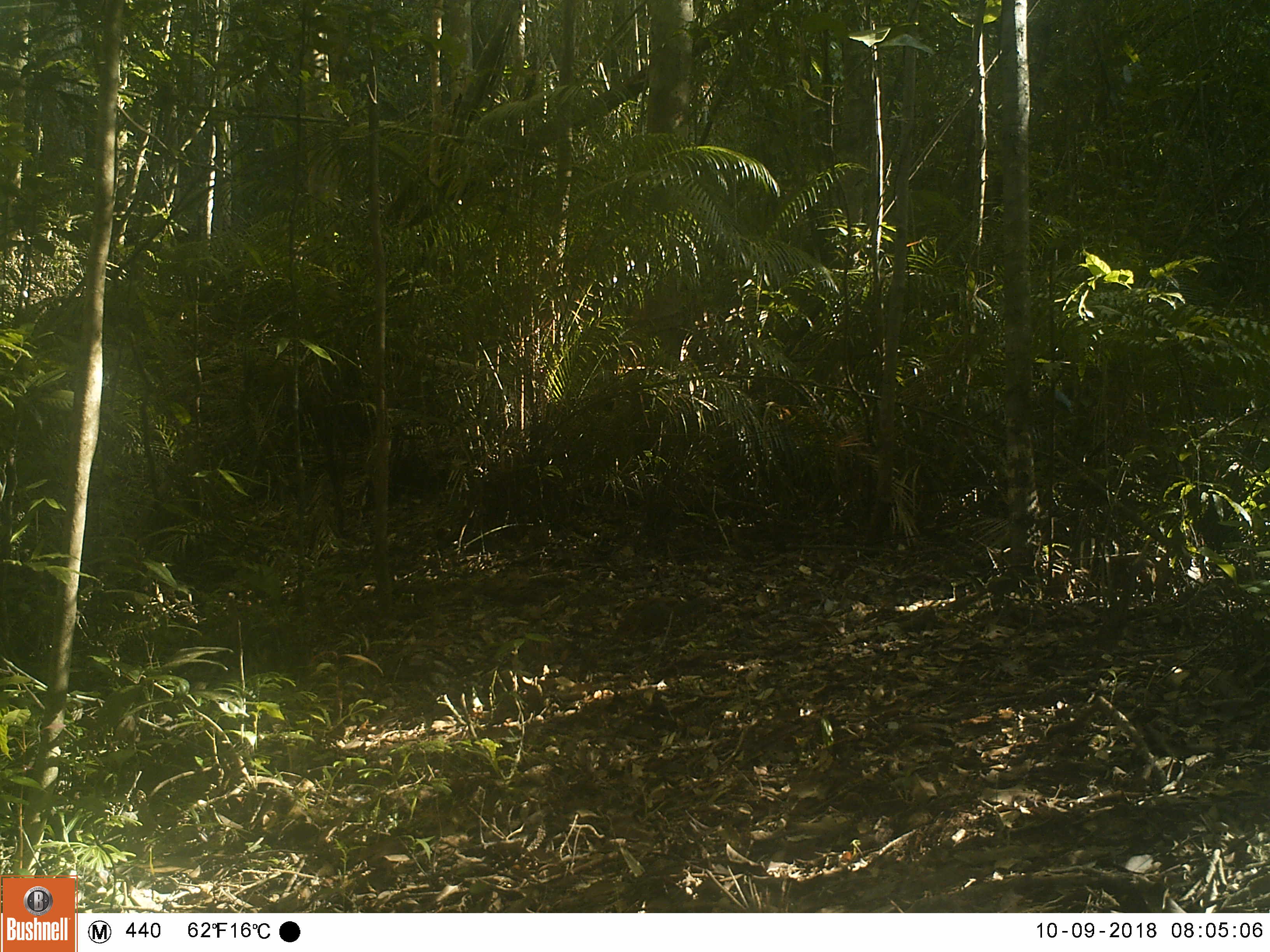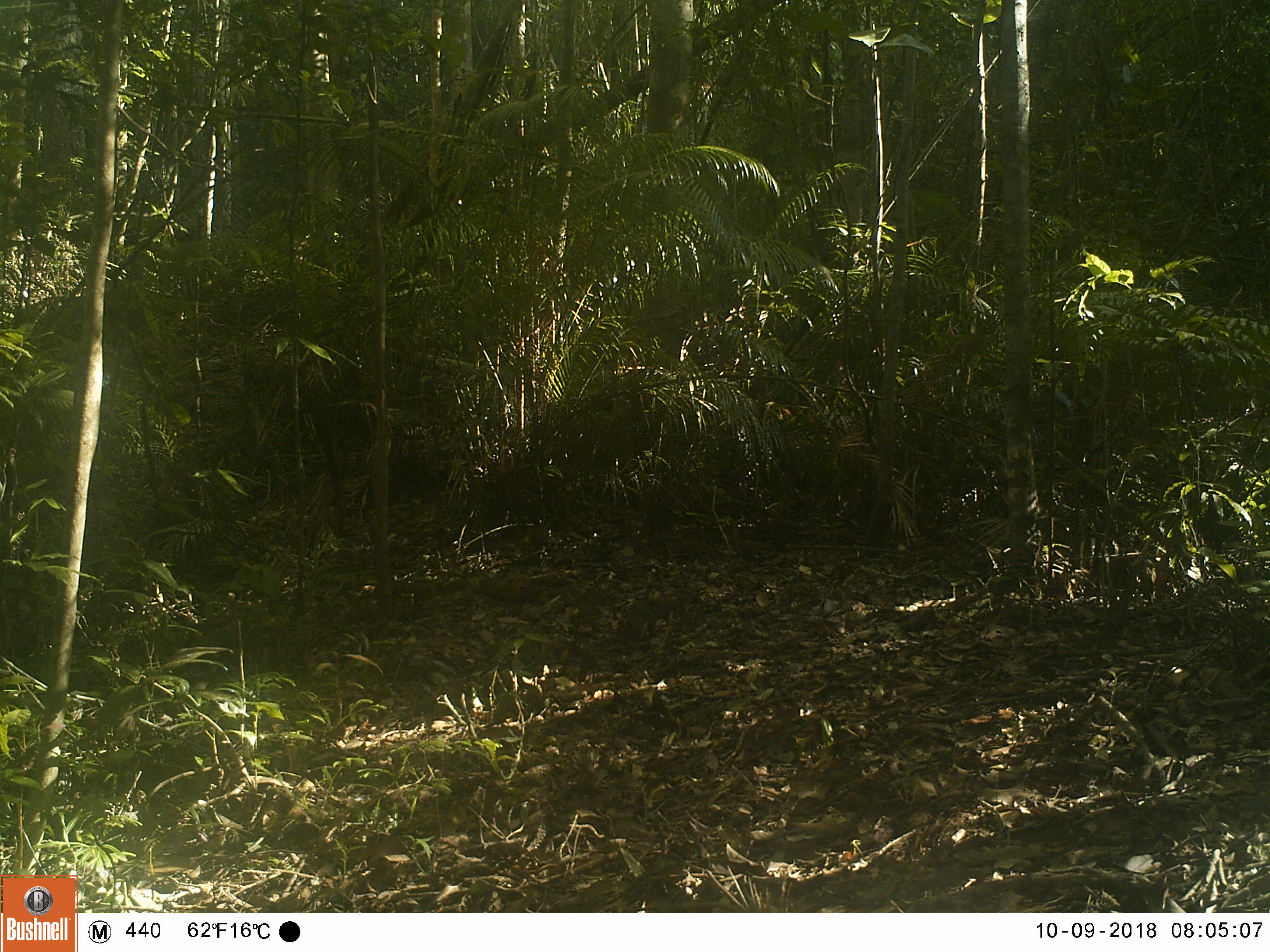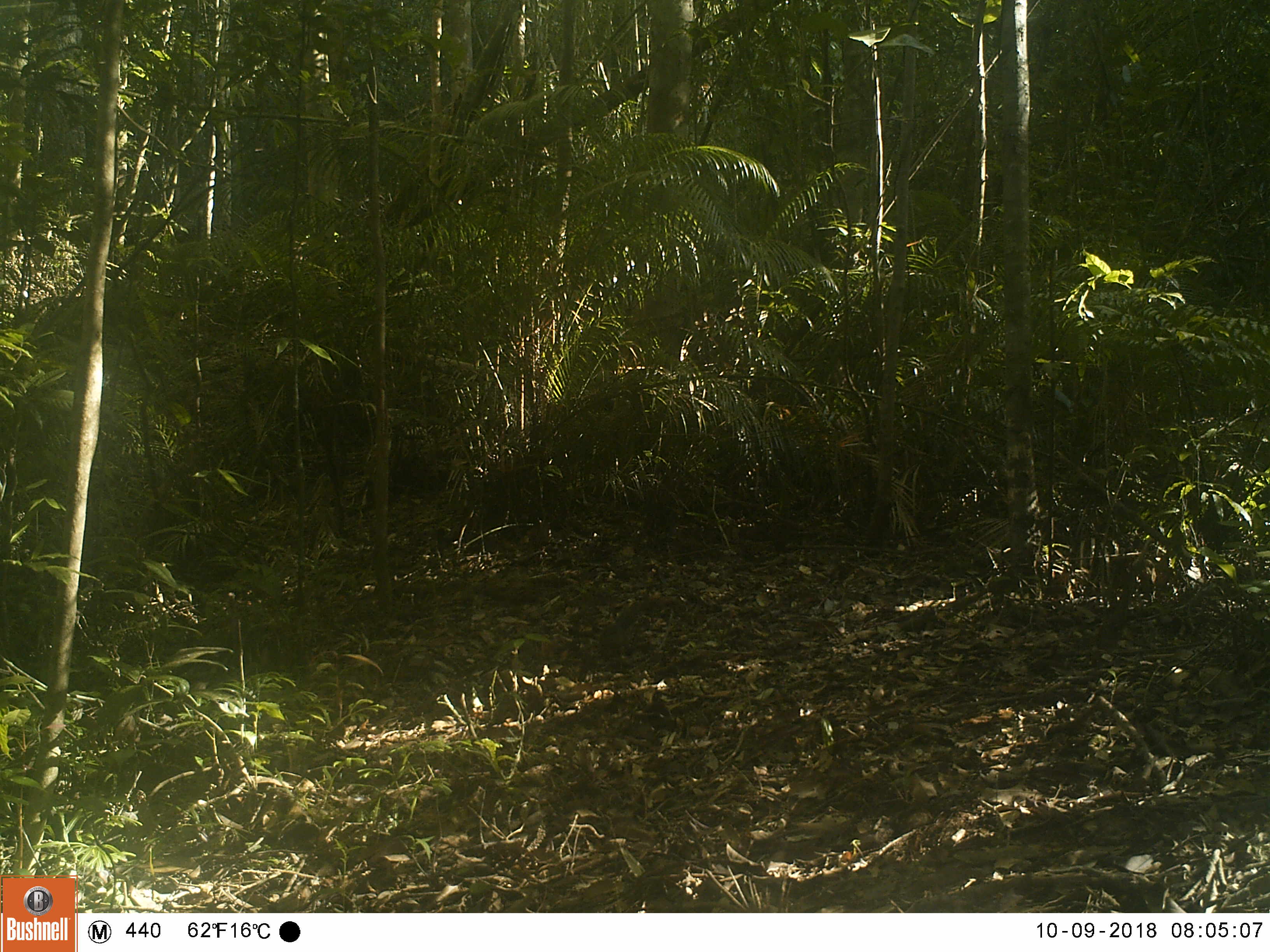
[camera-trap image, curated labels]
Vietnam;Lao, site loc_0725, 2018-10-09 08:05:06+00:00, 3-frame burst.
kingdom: Animalia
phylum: Chordata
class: Mammalia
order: Artiodactyla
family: Cervidae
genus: Muntiacus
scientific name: Muntiacus rooseveltorum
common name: roosevelt's muntjac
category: roosevelts muntjac group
Roosevelts muntjac group (roosevelt's muntjac) (Muntiacus rooseveltorum). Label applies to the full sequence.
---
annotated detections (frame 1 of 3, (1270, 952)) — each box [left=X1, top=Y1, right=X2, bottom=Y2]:
roosevelts muntjac group: [left=607, top=594, right=714, bottom=646]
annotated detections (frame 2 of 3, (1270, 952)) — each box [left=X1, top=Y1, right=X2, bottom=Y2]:
roosevelts muntjac group: [left=626, top=591, right=706, bottom=644]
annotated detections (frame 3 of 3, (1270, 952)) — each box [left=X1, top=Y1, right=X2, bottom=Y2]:
roosevelts muntjac group: [left=596, top=596, right=671, bottom=662]